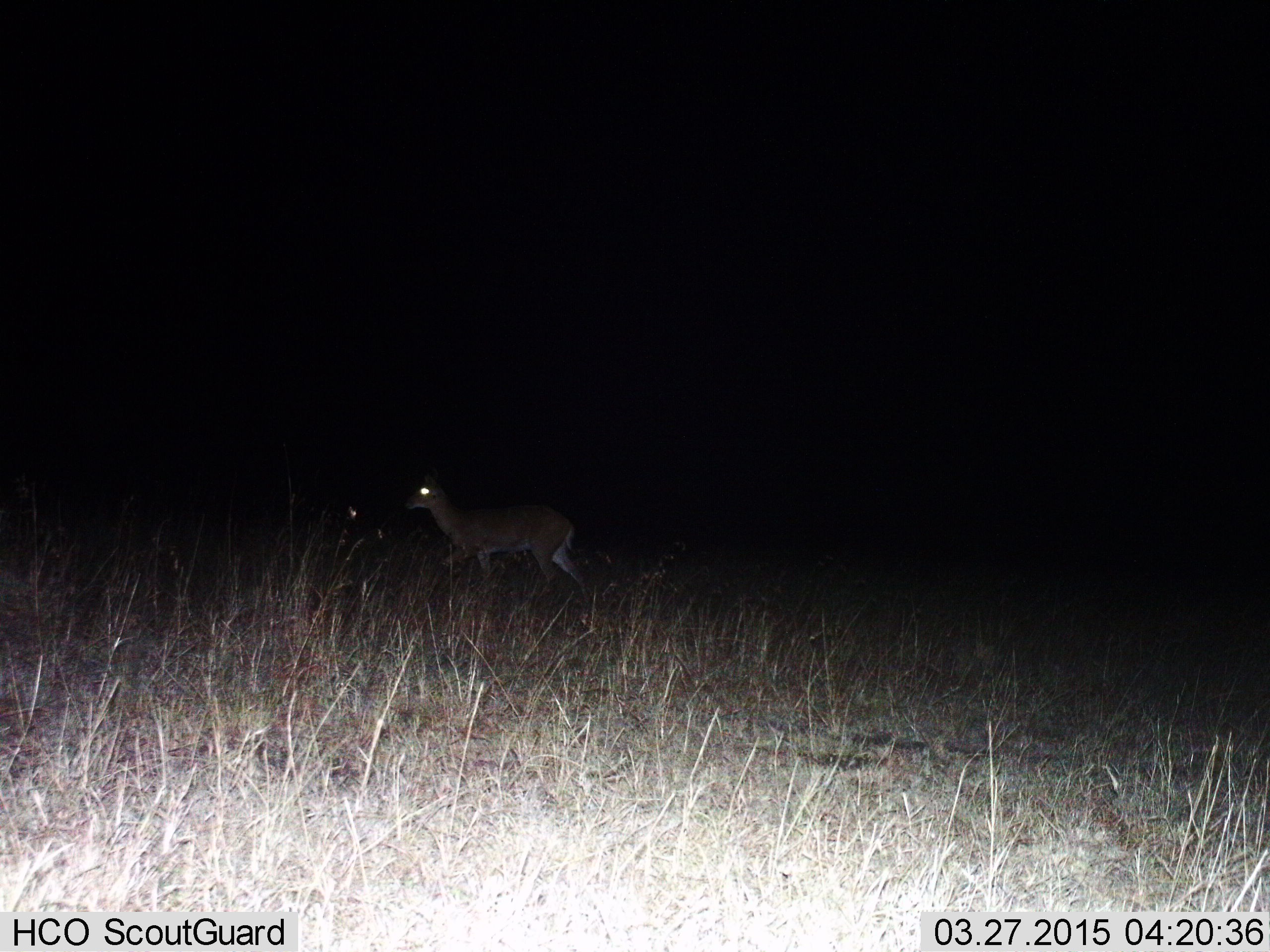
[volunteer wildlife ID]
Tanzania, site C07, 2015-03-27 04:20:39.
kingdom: Animalia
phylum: Chordata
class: Mammalia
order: Artiodactyla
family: Bovidae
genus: Redunca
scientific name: Redunca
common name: reedbuck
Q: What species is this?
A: Reedbuck (Redunca).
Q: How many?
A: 1.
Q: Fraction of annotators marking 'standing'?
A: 0%.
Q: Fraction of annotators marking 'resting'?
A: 0%.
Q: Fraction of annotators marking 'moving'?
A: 100%.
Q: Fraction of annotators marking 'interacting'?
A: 0%.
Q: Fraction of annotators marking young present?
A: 0%.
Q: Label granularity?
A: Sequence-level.